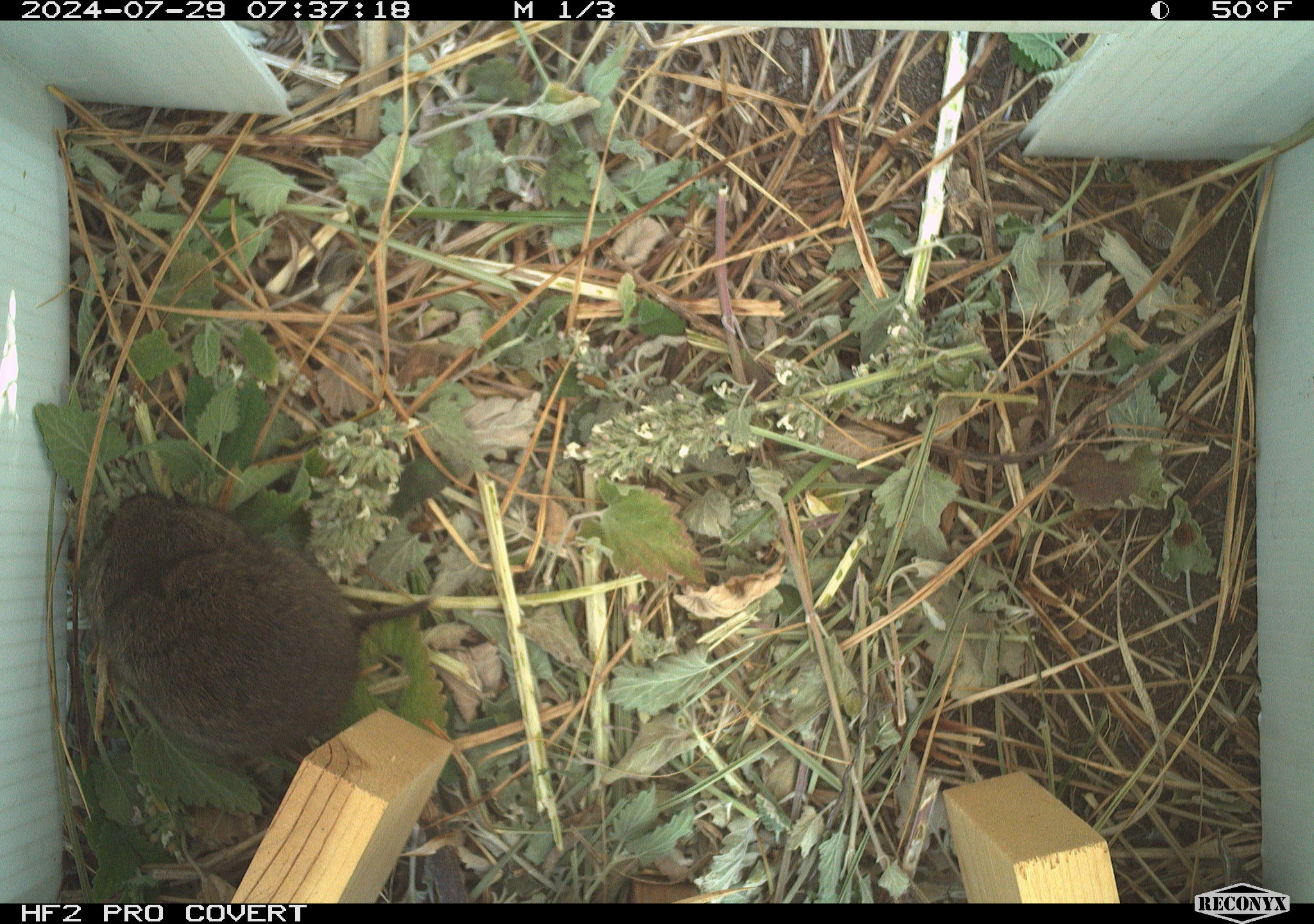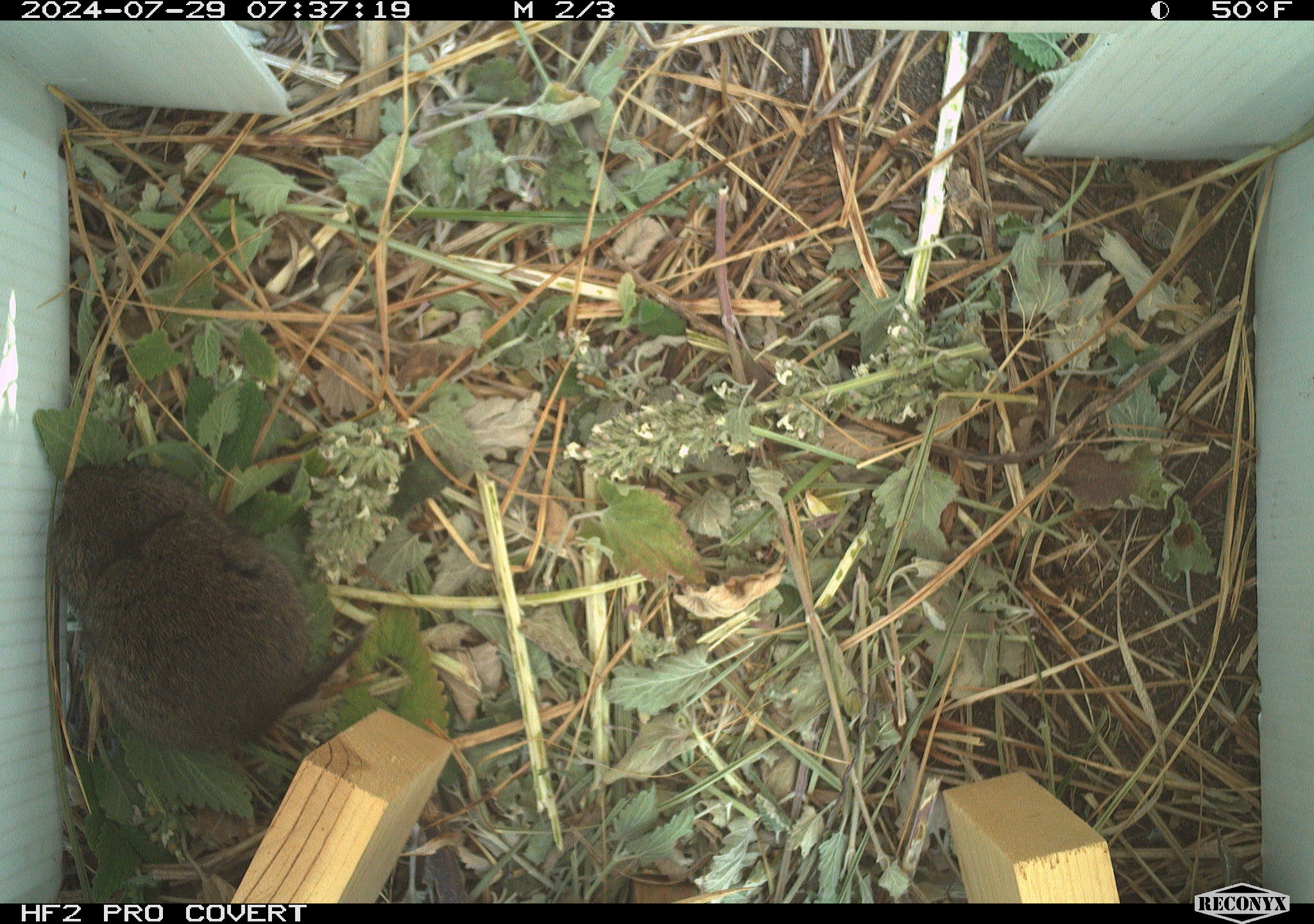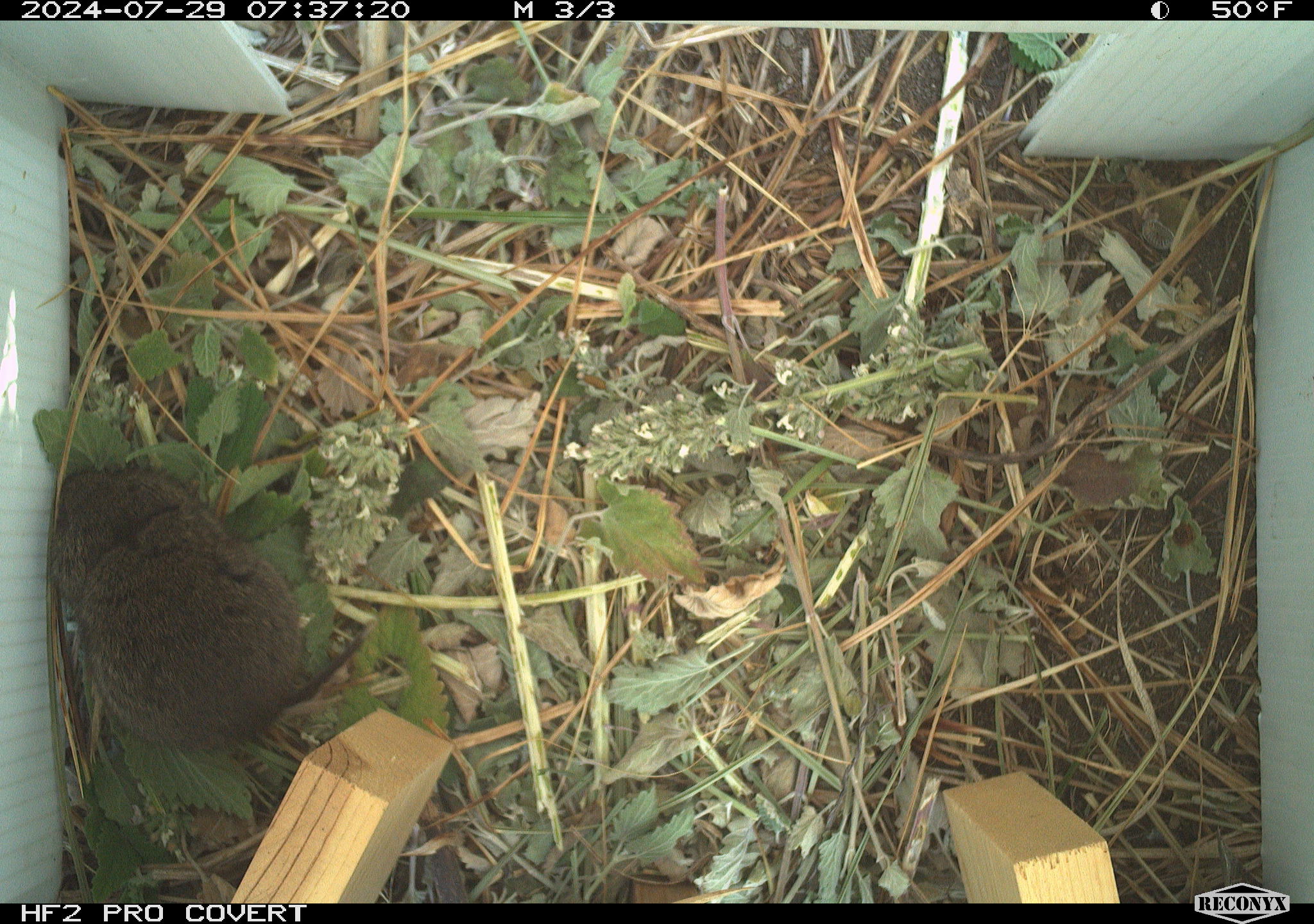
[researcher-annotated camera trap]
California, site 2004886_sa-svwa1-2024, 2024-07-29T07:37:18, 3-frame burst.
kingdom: Animalia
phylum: Chordata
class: Mammalia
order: Rodentia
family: Cricetidae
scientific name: Arvicolinae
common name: voles, lemmings, and muskrats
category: arvicolinae subfamily